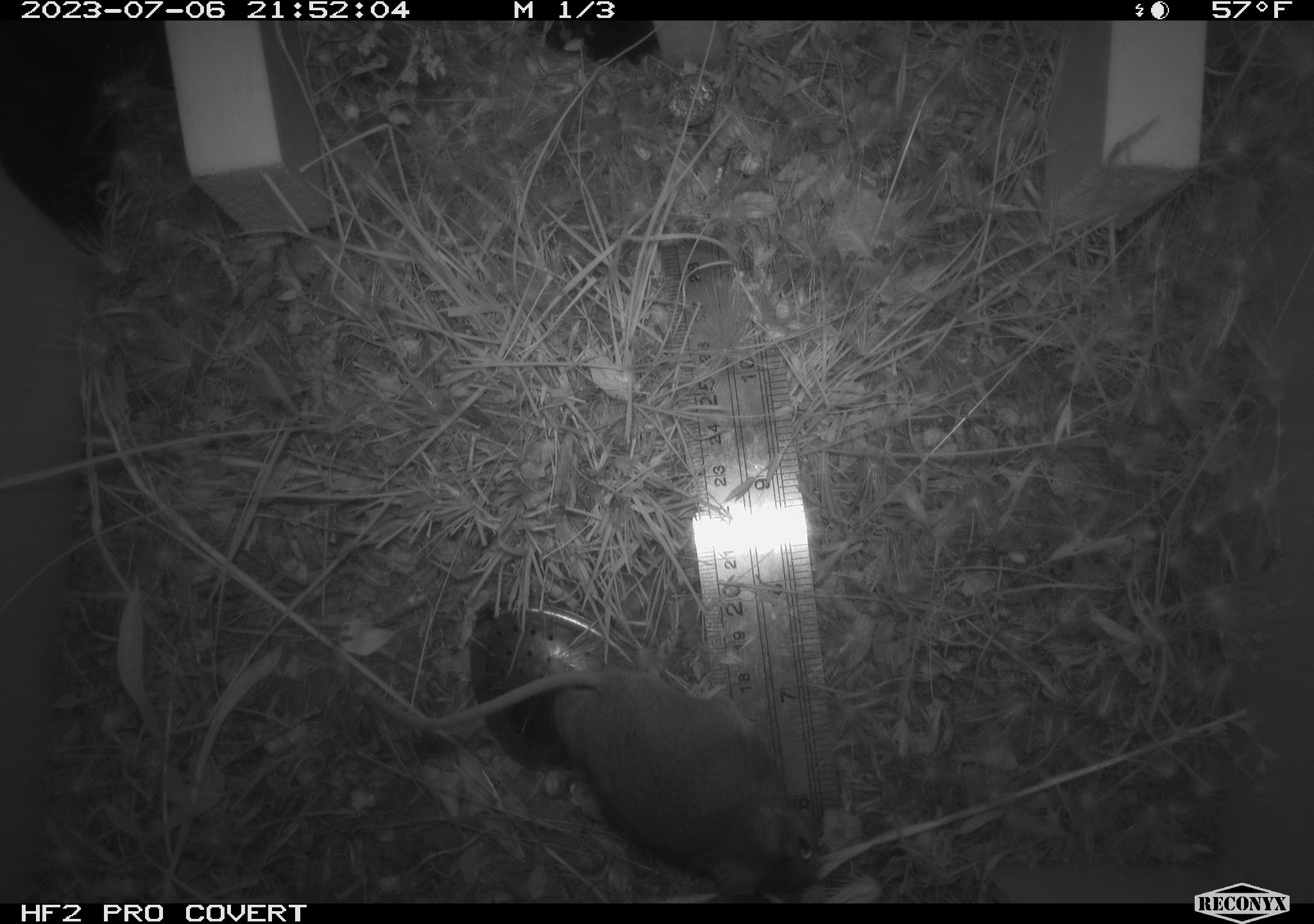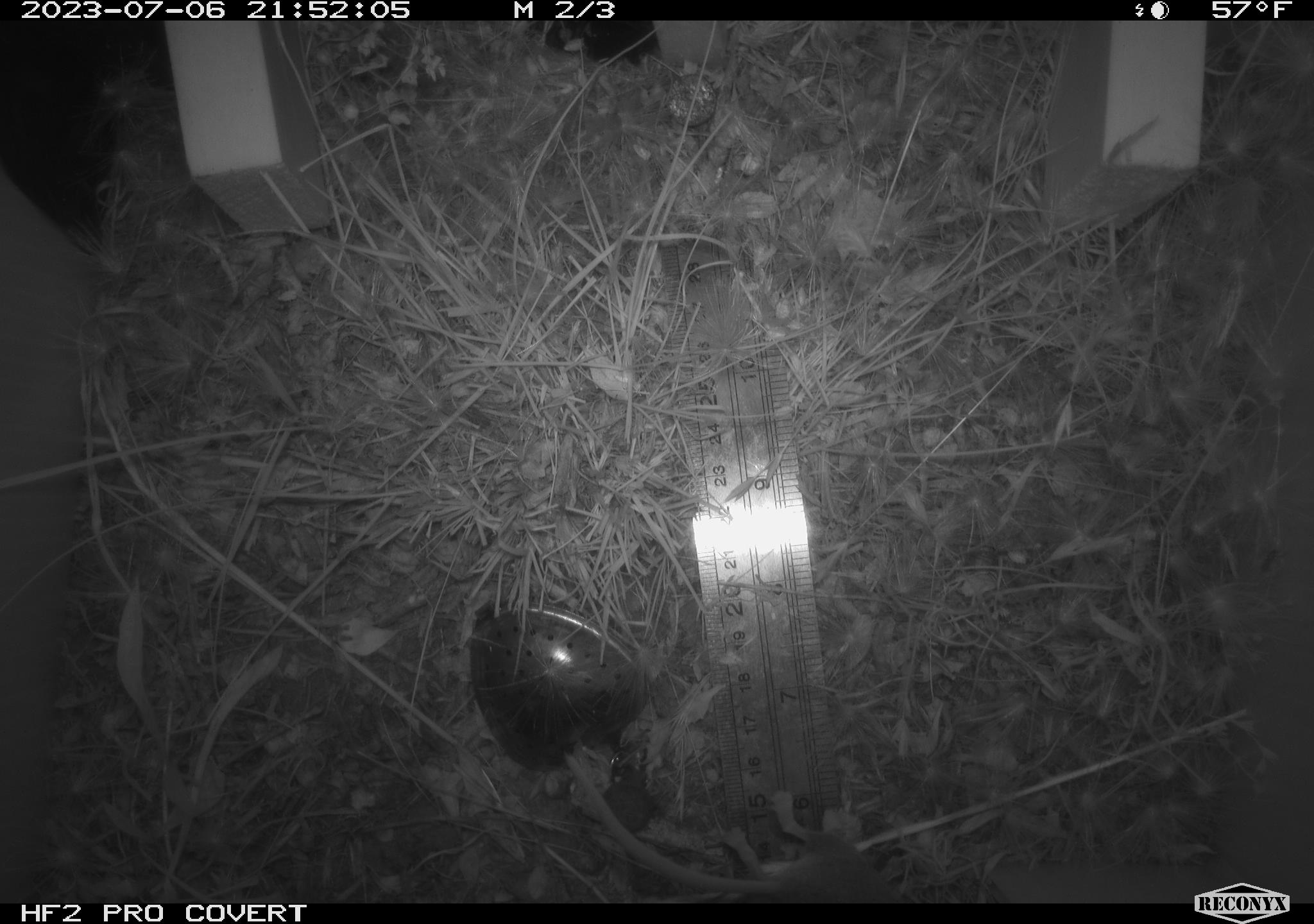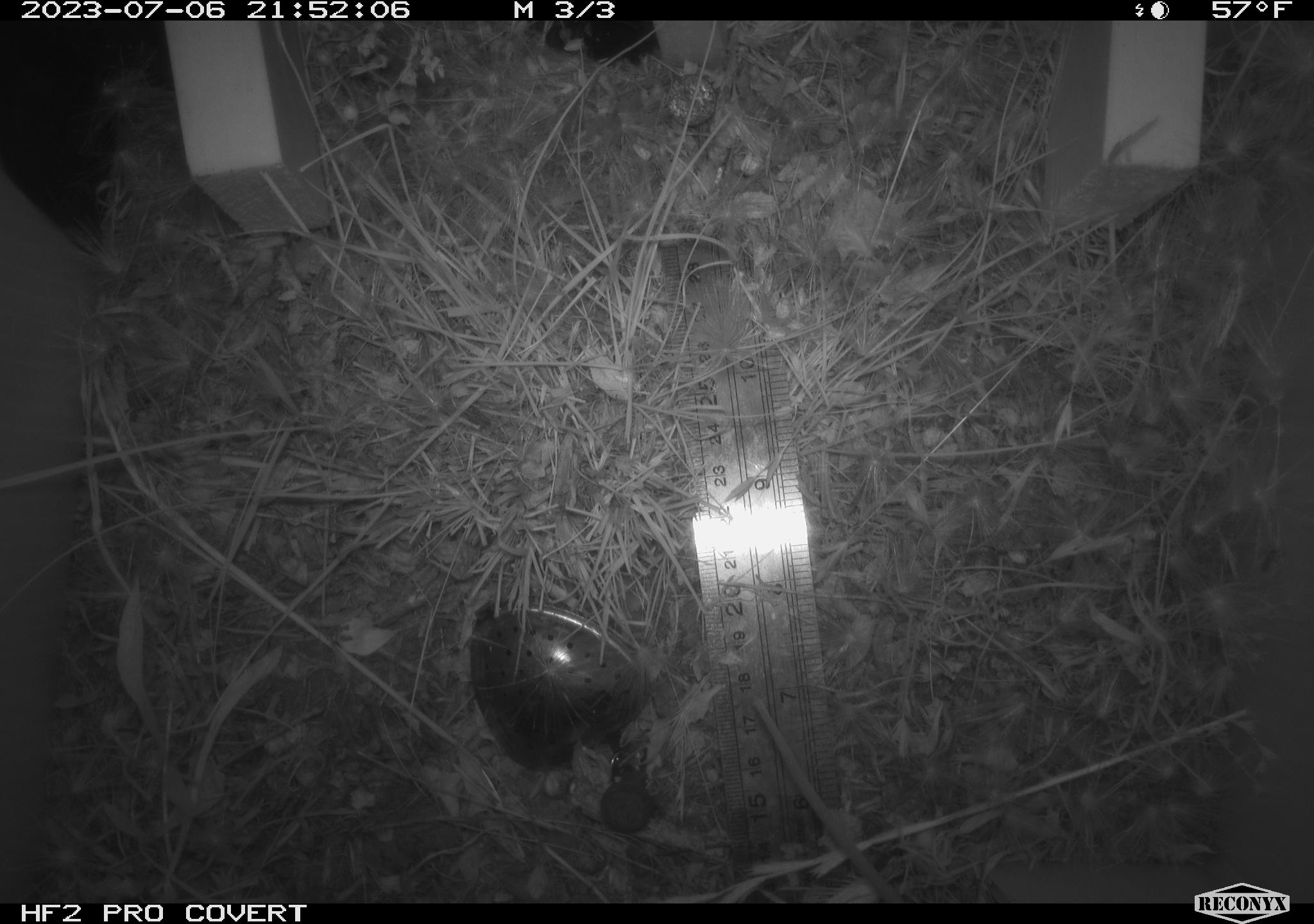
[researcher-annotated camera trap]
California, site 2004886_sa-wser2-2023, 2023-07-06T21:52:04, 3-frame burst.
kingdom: Animalia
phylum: Chordata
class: Mammalia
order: Rodentia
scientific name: Rodentia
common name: mouse species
Mouse species (Rodentia).